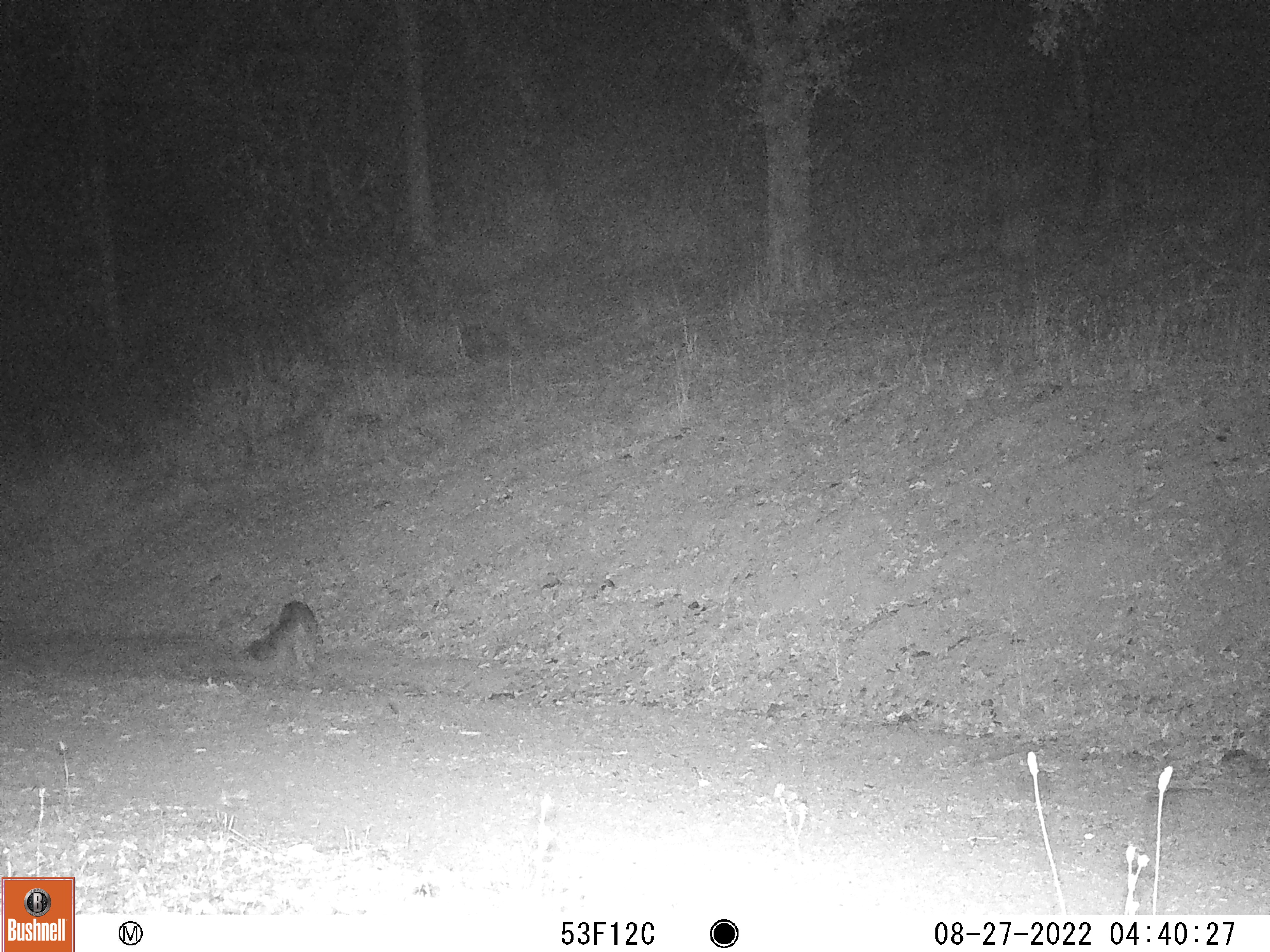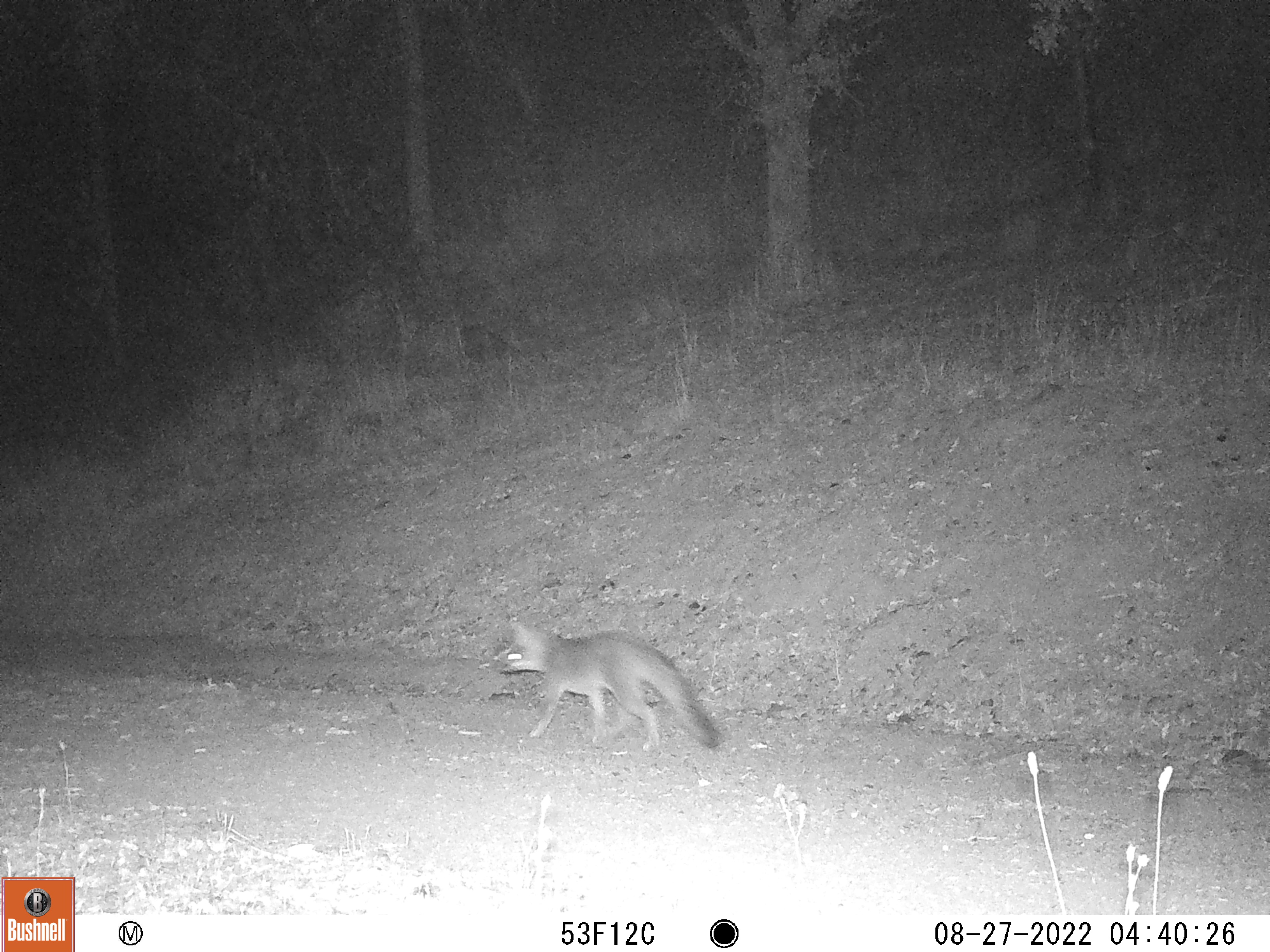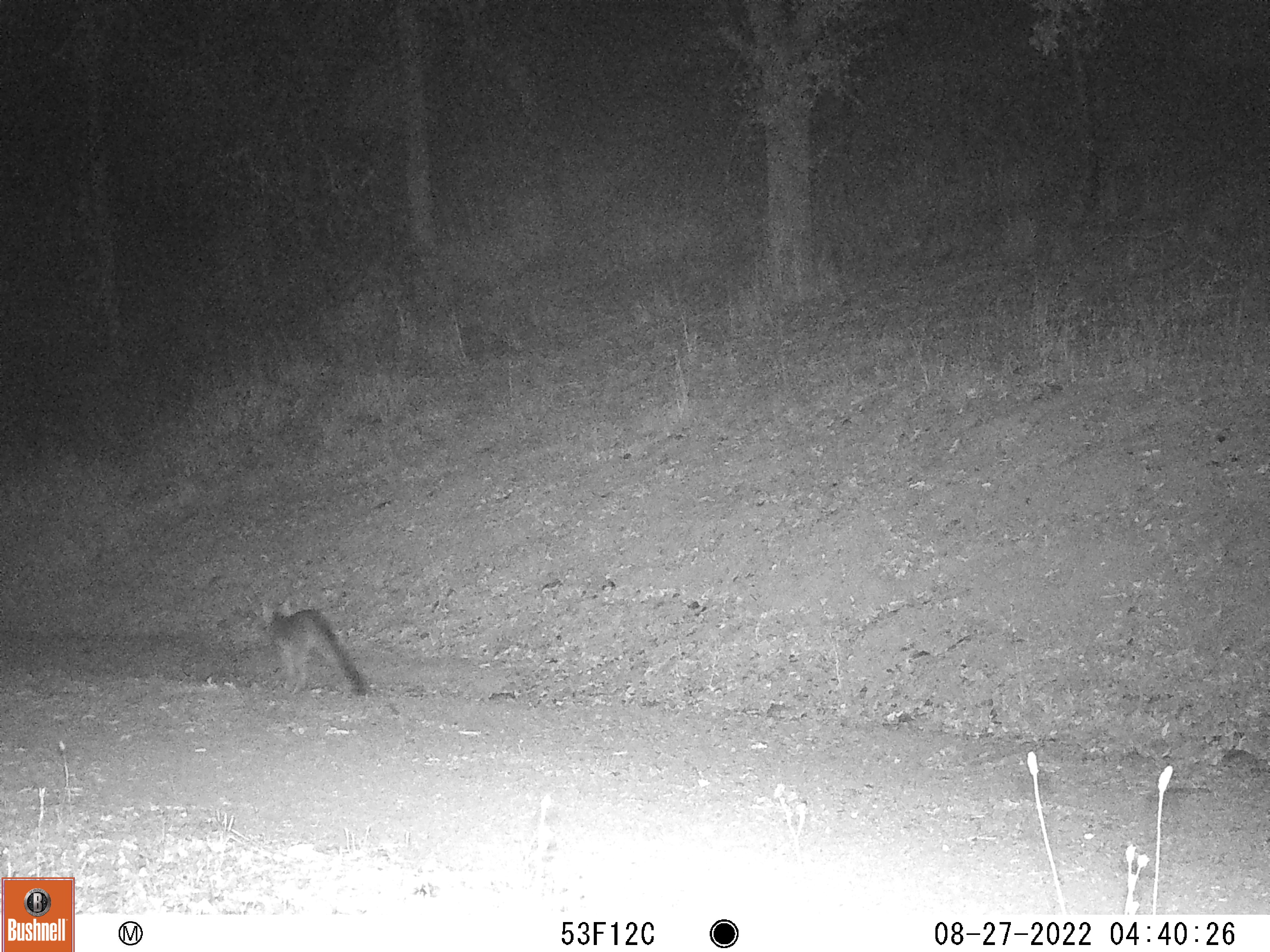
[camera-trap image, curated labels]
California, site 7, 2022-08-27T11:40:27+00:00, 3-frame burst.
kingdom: Animalia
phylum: Chordata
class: Mammalia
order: Carnivora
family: Canidae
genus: Urocyon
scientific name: Urocyon cinereoargenteus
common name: gray fox